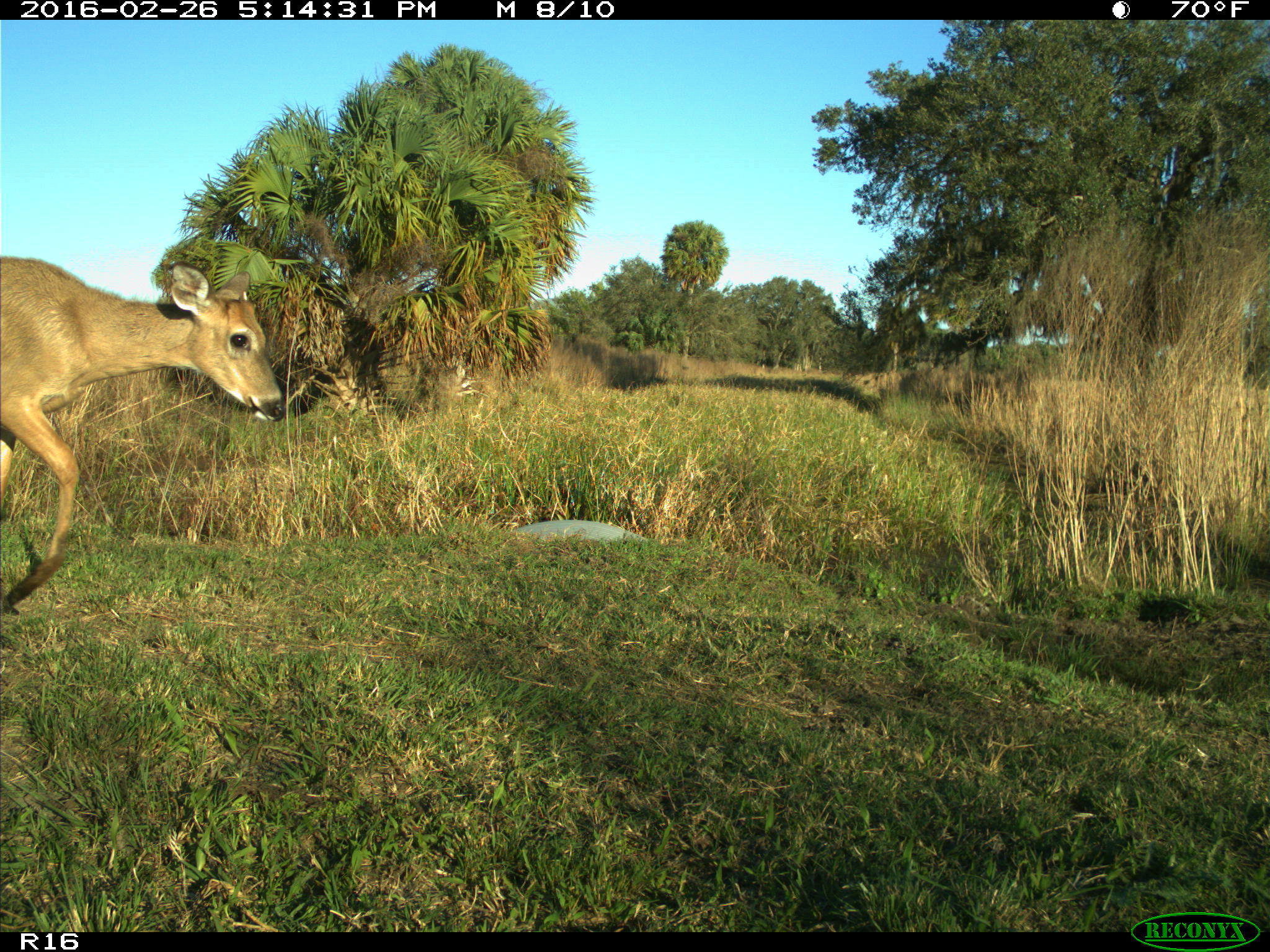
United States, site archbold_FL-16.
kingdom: Animalia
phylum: Chordata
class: Mammalia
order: Artiodactyla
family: Cervidae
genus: Odocoileus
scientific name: Odocoileus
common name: deer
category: unidentified deer